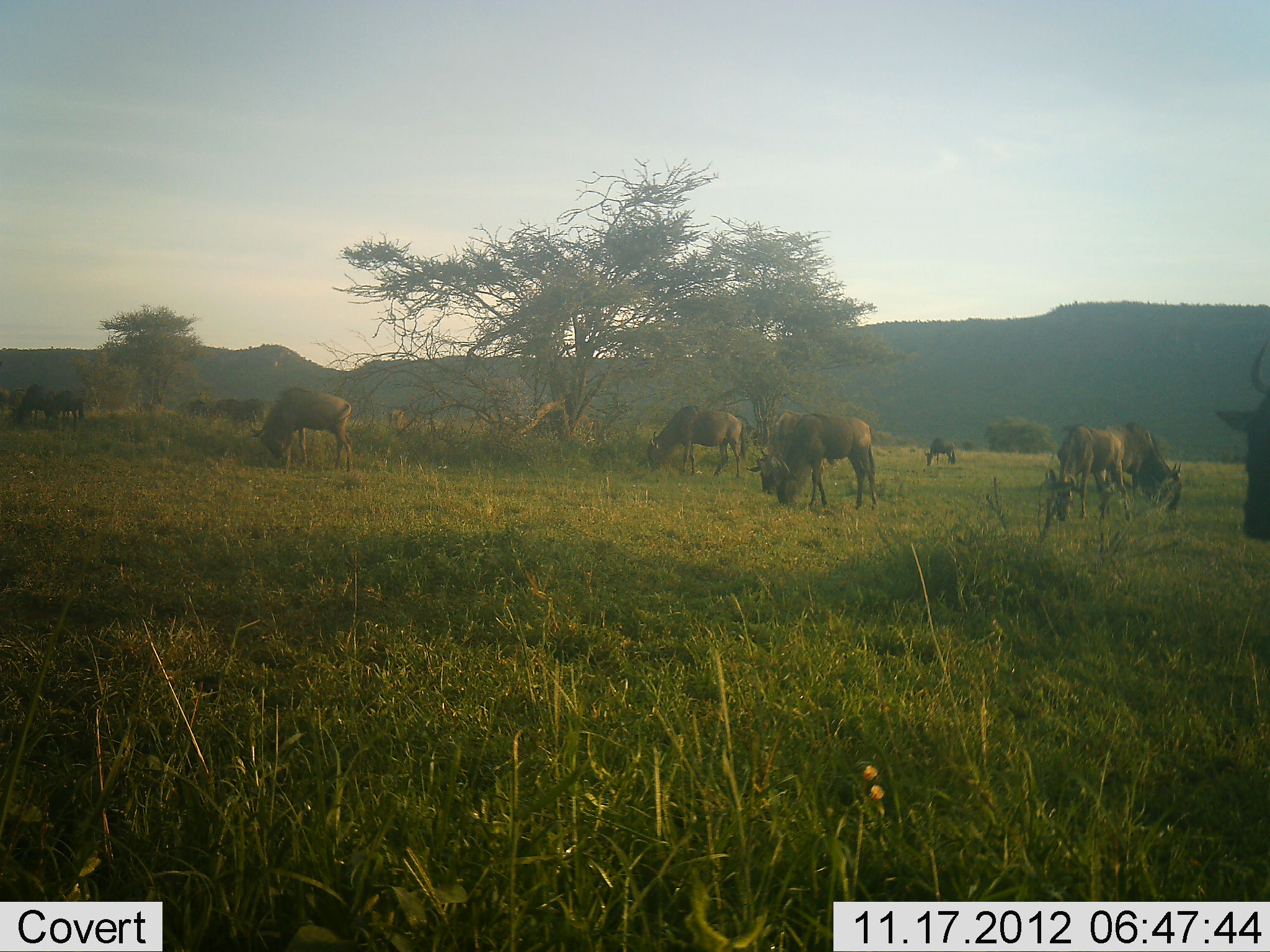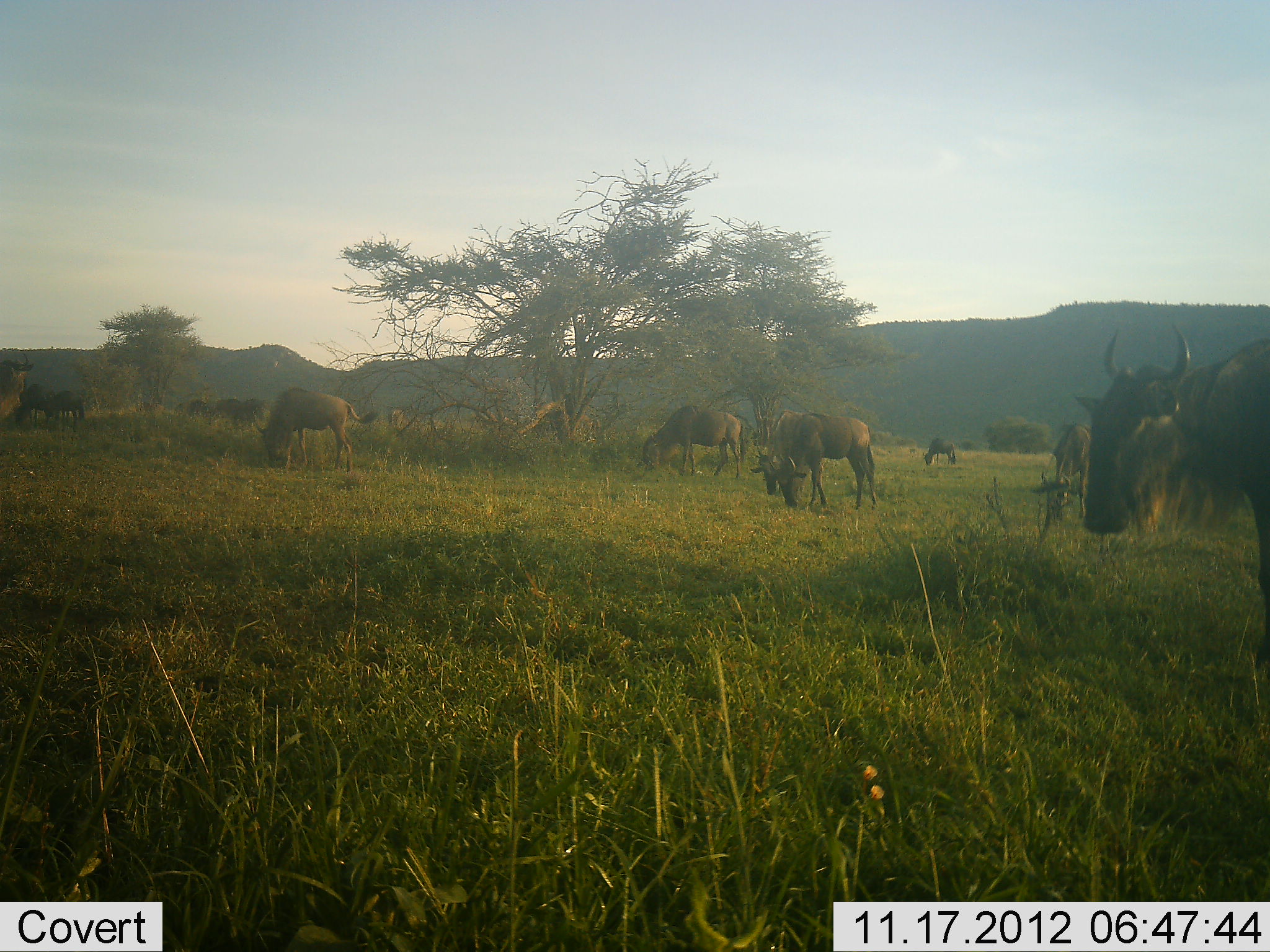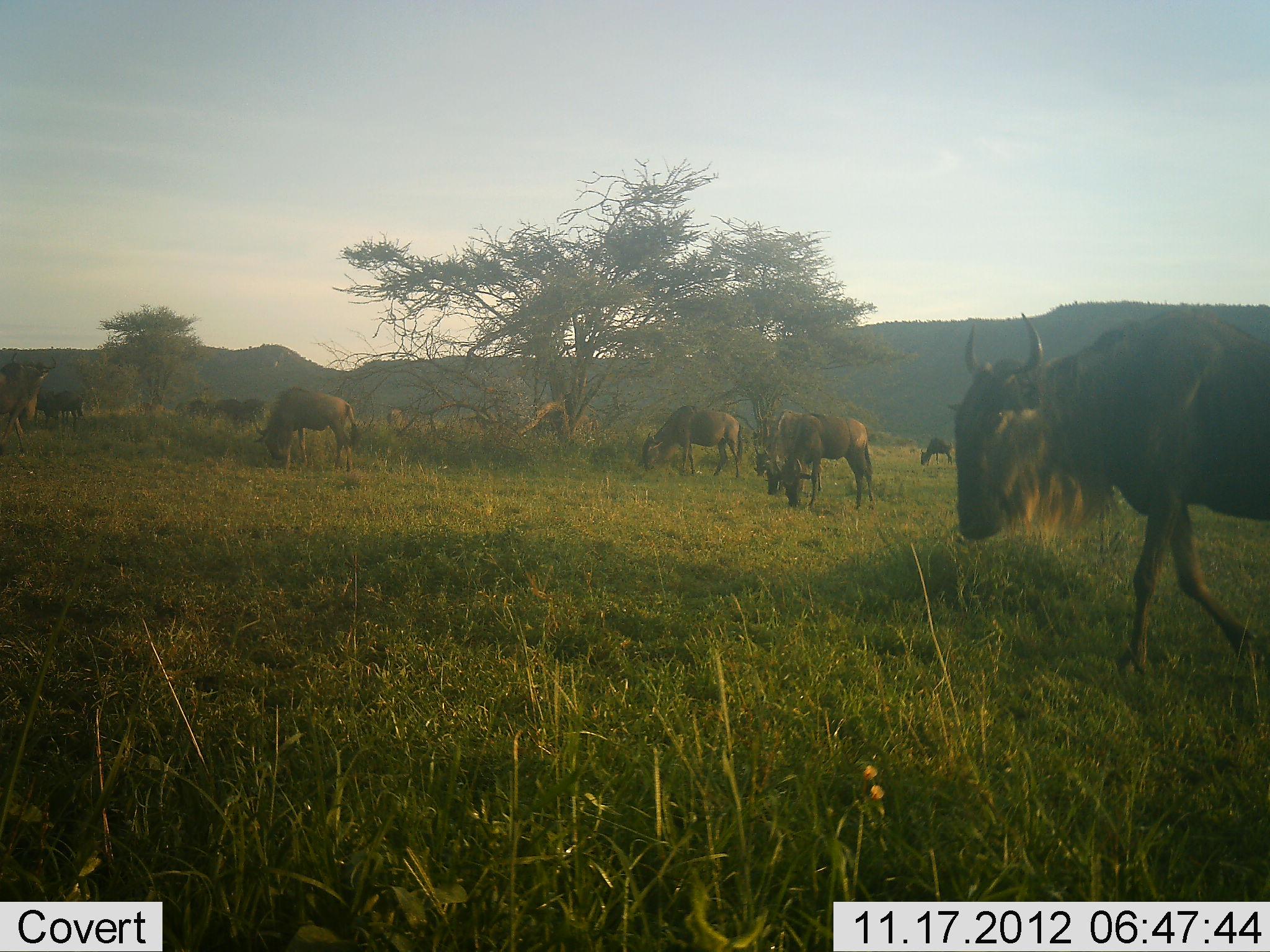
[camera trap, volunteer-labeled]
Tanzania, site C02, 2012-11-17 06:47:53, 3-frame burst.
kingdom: Animalia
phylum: Chordata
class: Mammalia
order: Artiodactyla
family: Bovidae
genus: Connochaetes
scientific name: Connochaetes taurinus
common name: blue wildebeest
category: wildebeest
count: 11-50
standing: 50%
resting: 0%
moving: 80%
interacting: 0%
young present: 0%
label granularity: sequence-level